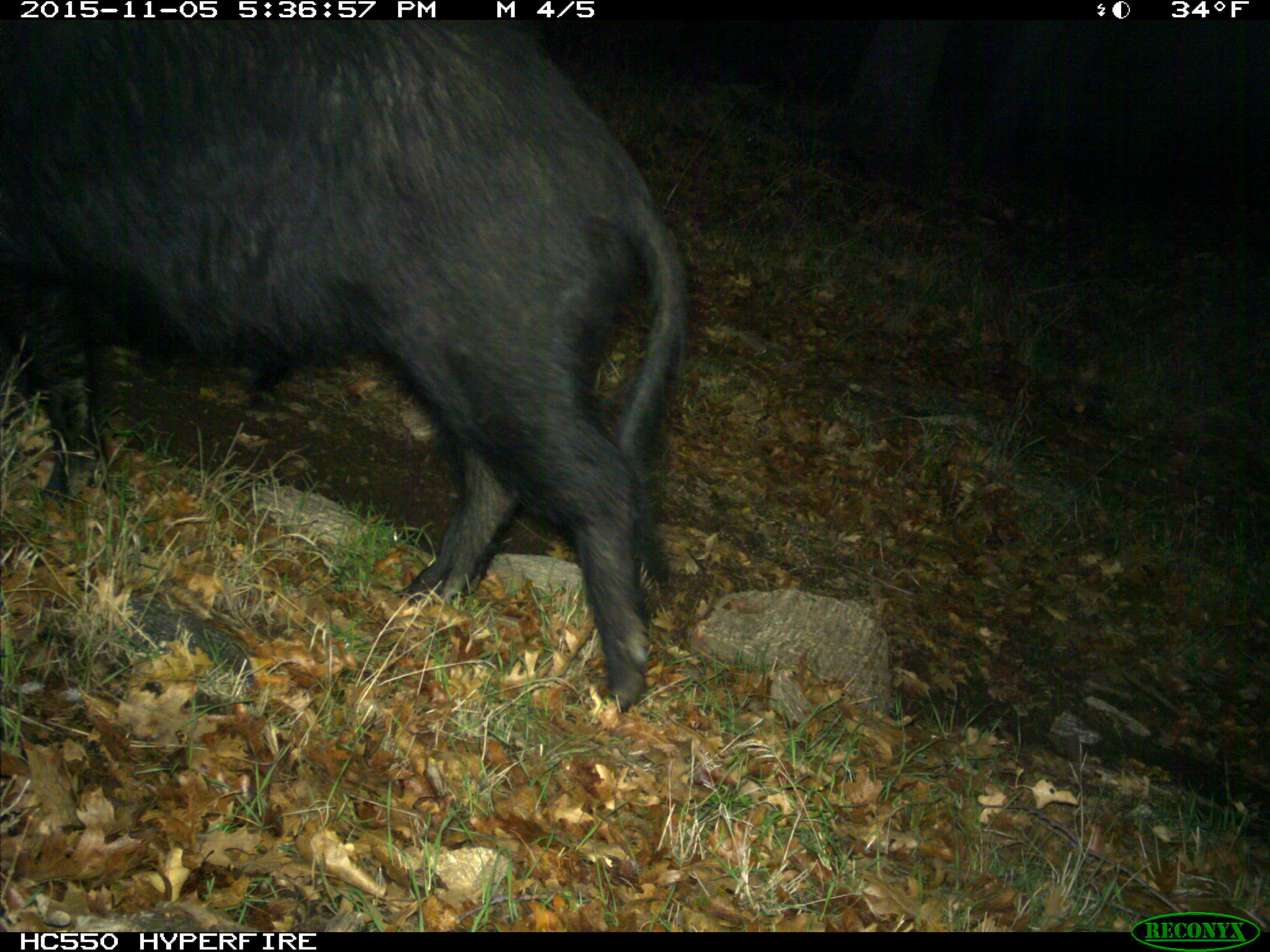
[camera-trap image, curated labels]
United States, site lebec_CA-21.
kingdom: Animalia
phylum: Chordata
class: Mammalia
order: Artiodactyla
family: Suidae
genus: Sus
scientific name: Sus scrofa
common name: wild boar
Sus scrofa (wild boar).